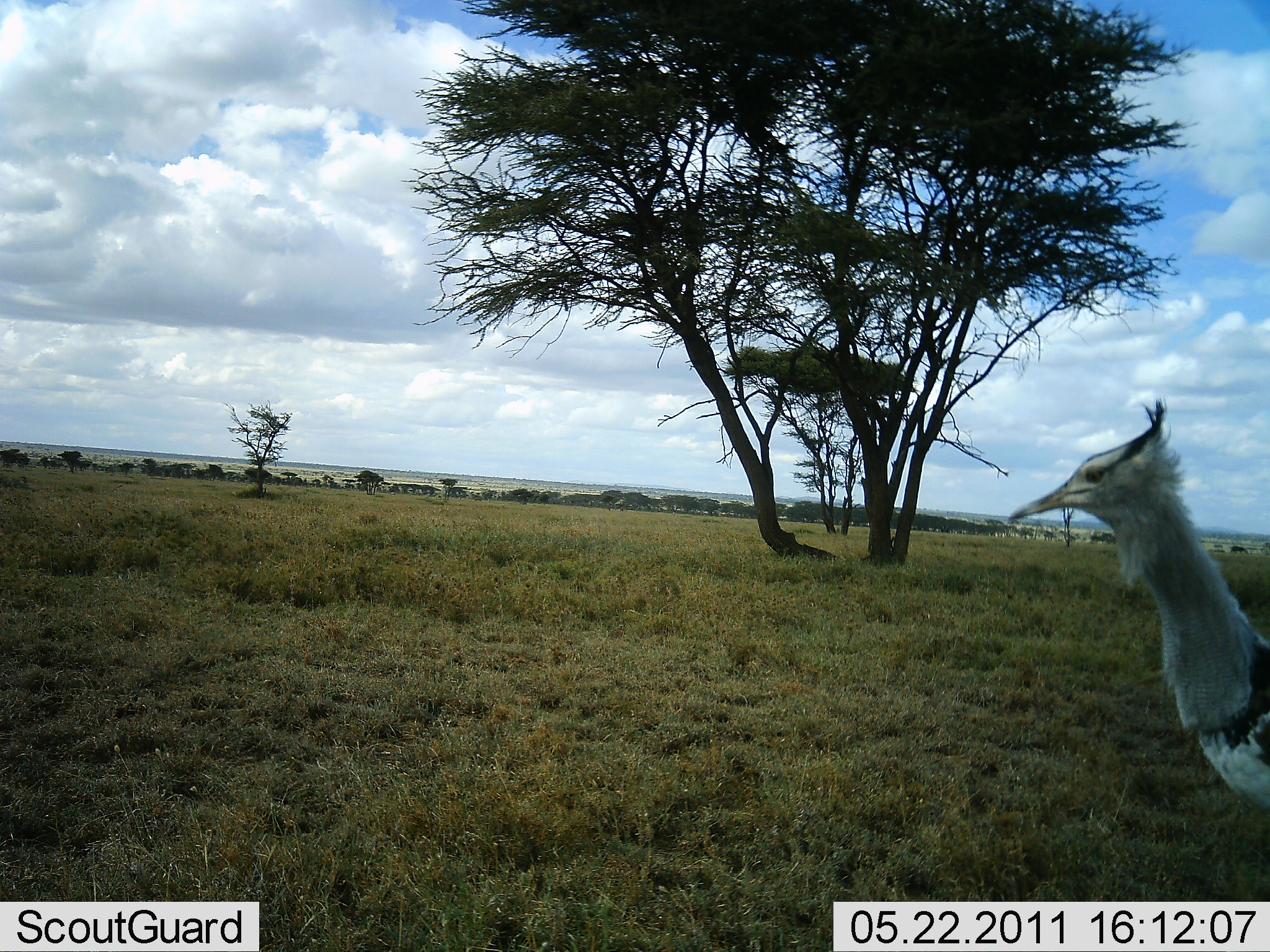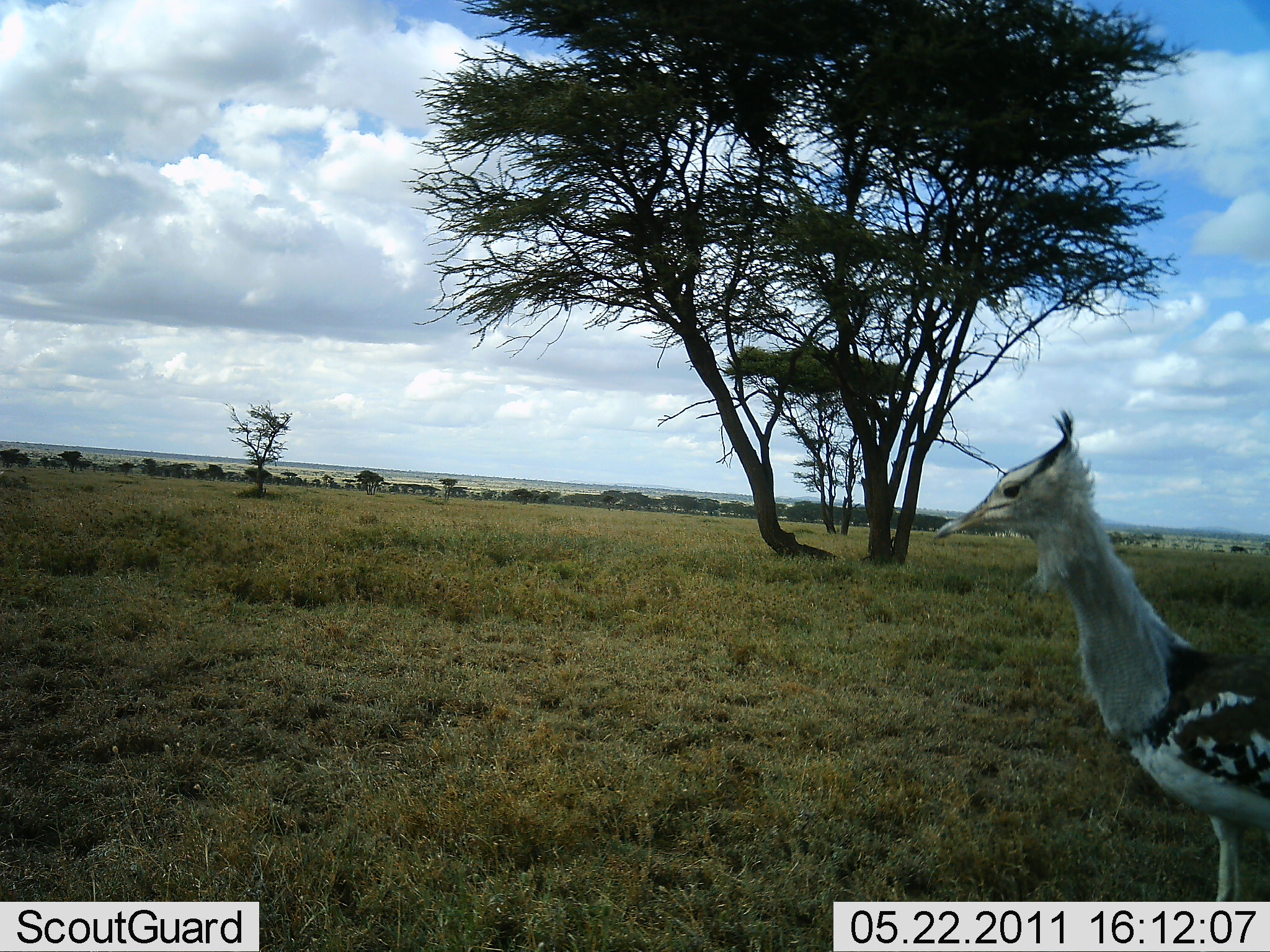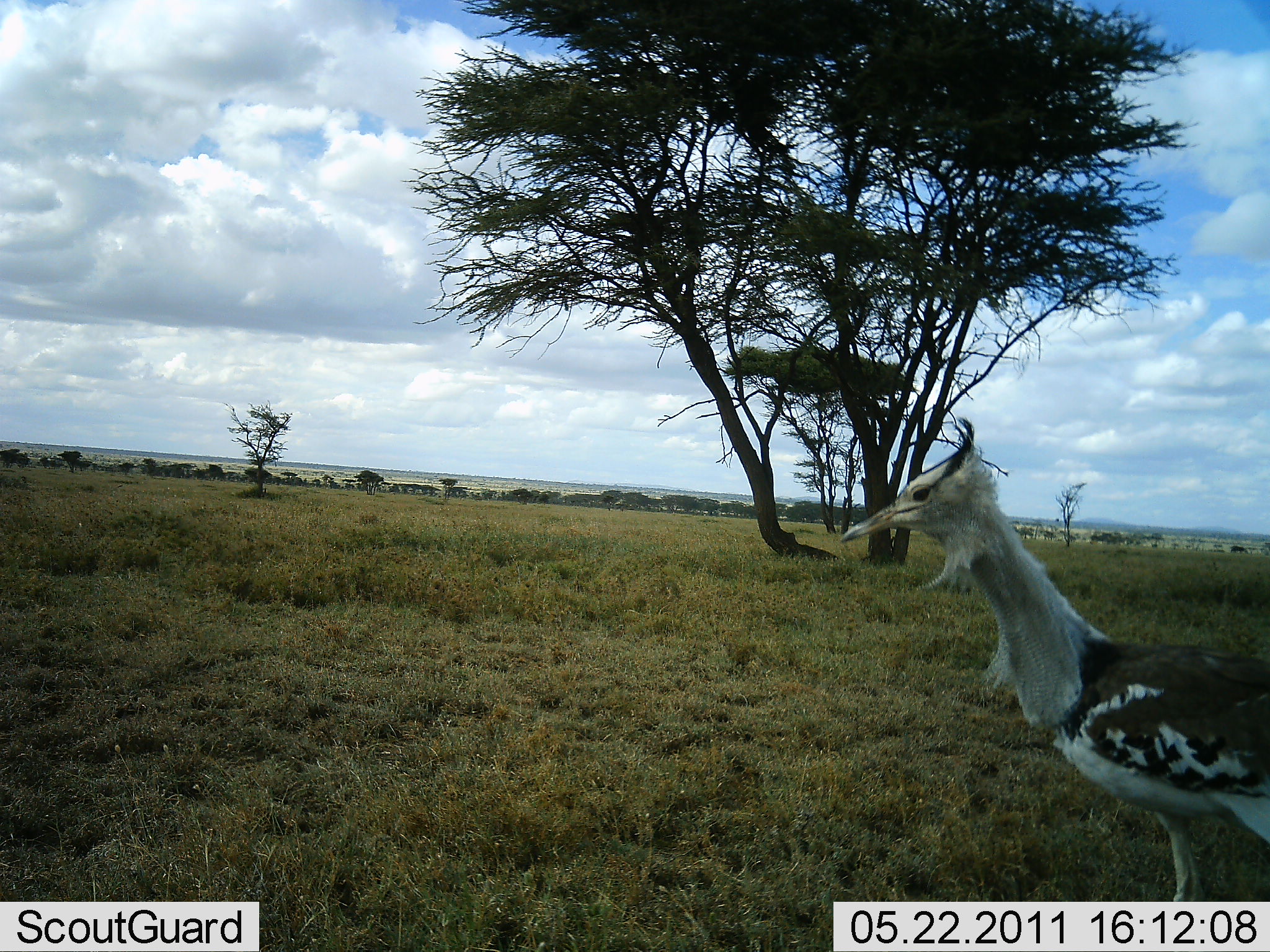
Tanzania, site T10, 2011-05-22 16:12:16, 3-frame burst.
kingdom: Animalia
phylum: Chordata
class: Aves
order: Otidiformes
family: Otididae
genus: Ardeotis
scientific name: Ardeotis kori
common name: kori bustard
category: koribustard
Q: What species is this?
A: Koribustard (kori bustard) (Ardeotis kori).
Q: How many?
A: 1.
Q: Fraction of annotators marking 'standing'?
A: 18%.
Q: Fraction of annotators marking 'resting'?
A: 0%.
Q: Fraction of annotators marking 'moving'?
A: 82%.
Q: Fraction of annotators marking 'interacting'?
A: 0%.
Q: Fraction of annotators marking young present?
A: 0%.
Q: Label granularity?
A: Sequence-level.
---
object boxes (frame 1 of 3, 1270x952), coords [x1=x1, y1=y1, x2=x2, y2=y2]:
animal: [x1=1007, y1=397, x2=1270, y2=799]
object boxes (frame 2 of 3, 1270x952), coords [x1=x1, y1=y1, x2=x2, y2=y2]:
animal: [x1=932, y1=408, x2=1270, y2=902]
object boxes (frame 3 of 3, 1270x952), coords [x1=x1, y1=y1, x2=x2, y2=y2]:
animal: [x1=840, y1=416, x2=1270, y2=684]